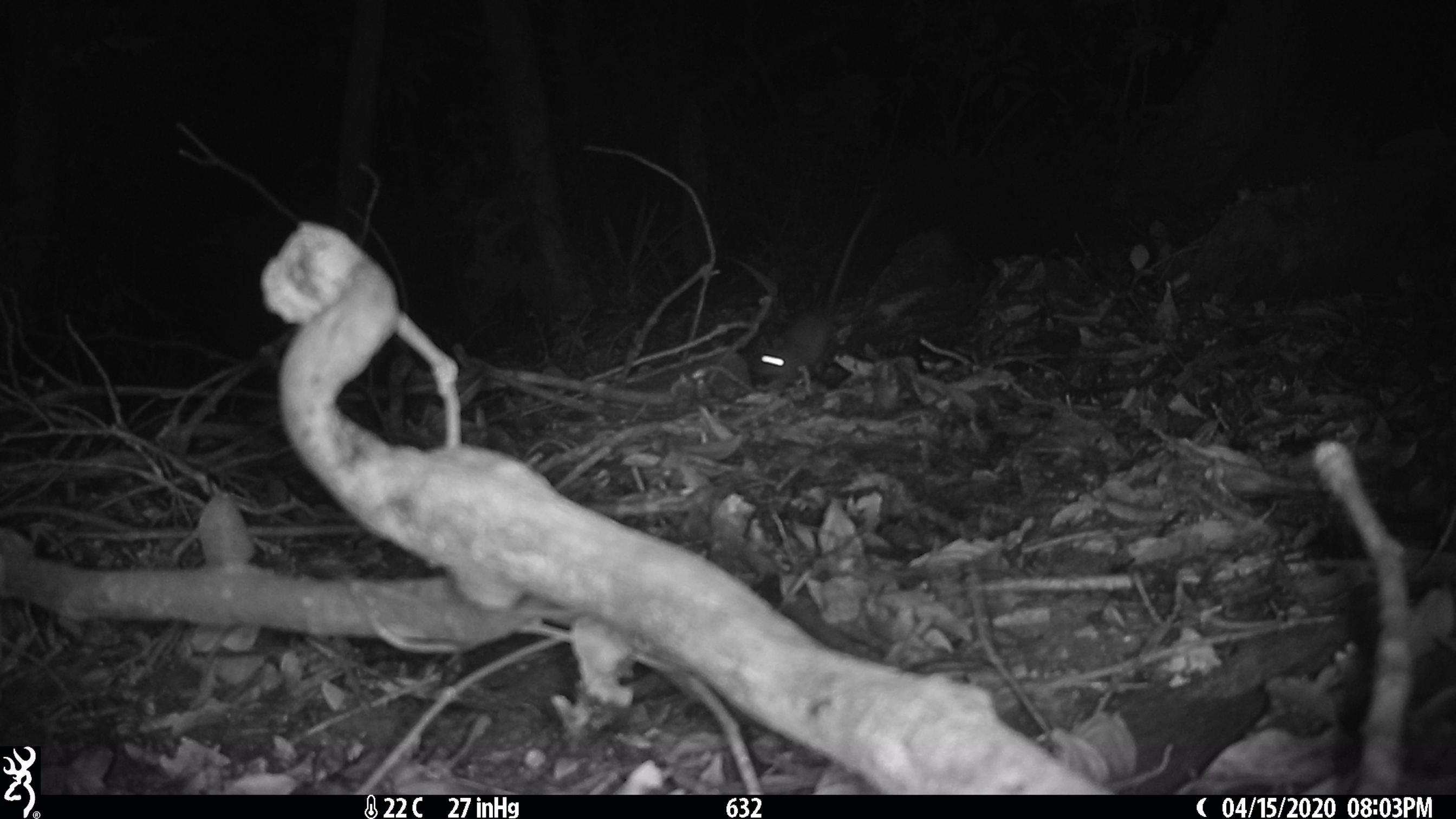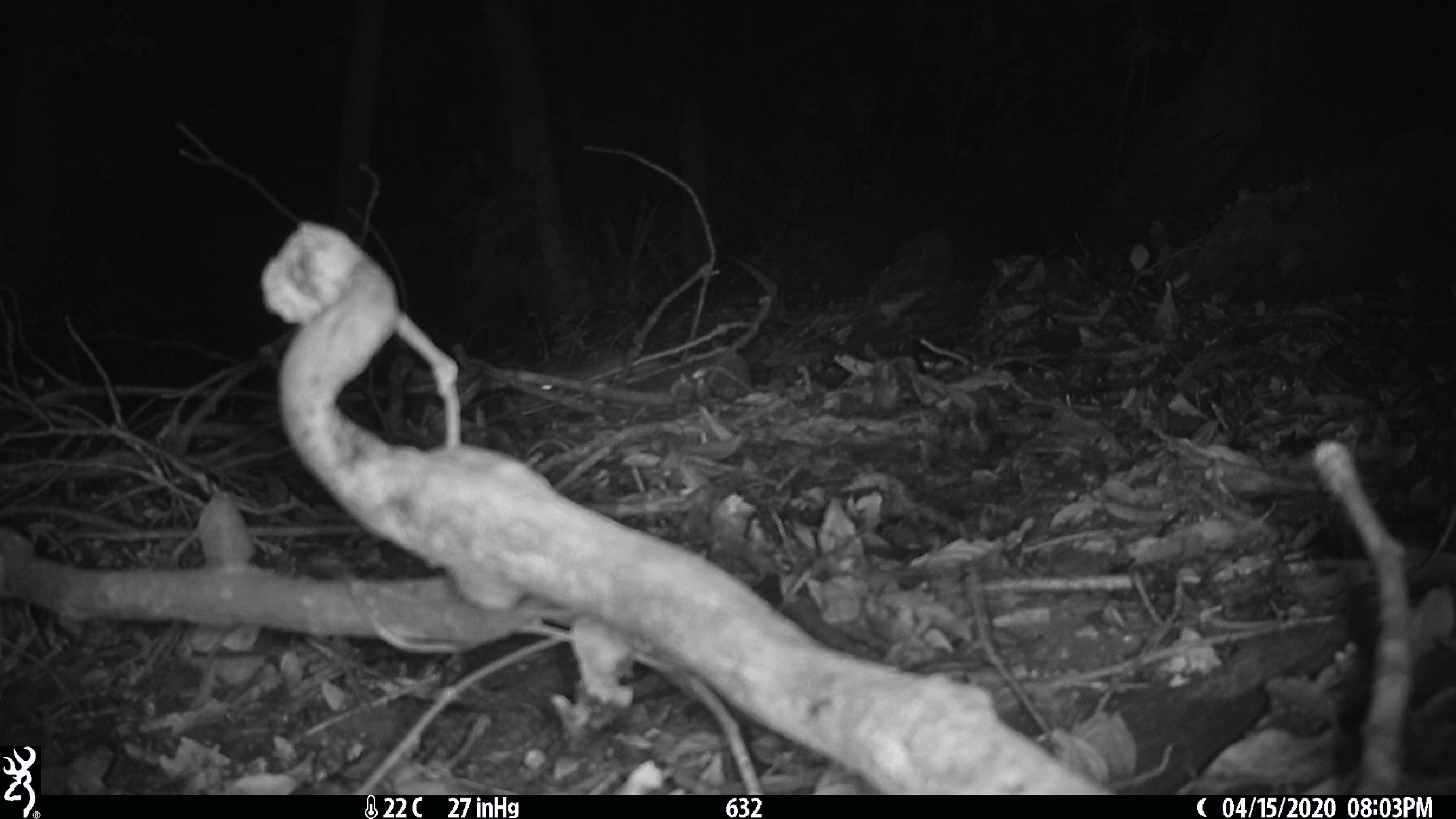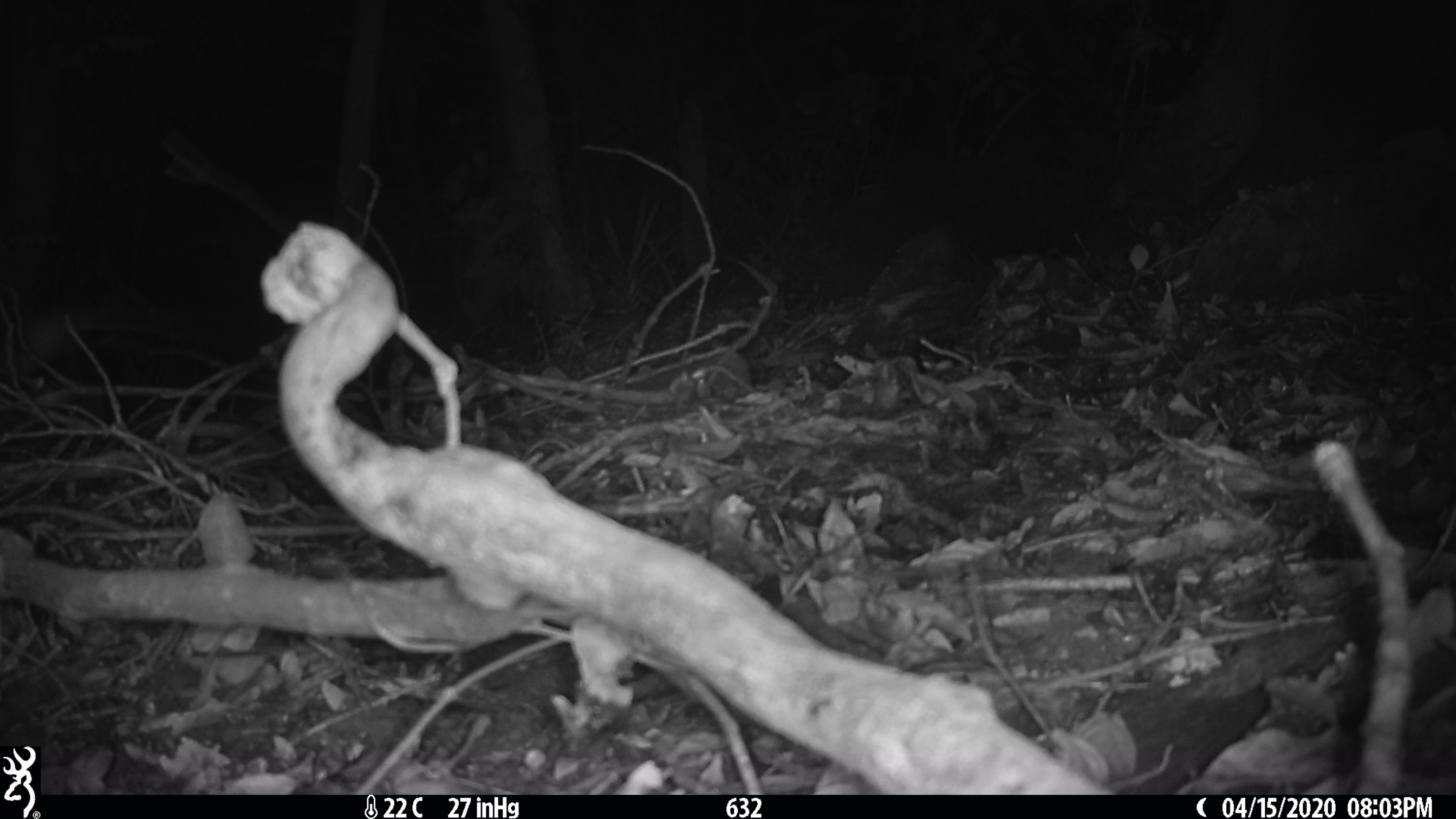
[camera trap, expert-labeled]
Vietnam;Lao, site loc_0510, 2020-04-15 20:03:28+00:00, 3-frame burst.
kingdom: Animalia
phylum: Chordata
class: Mammalia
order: Rodentia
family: Muridae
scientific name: Muridae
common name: old-world mice and rats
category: unidentified murid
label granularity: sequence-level